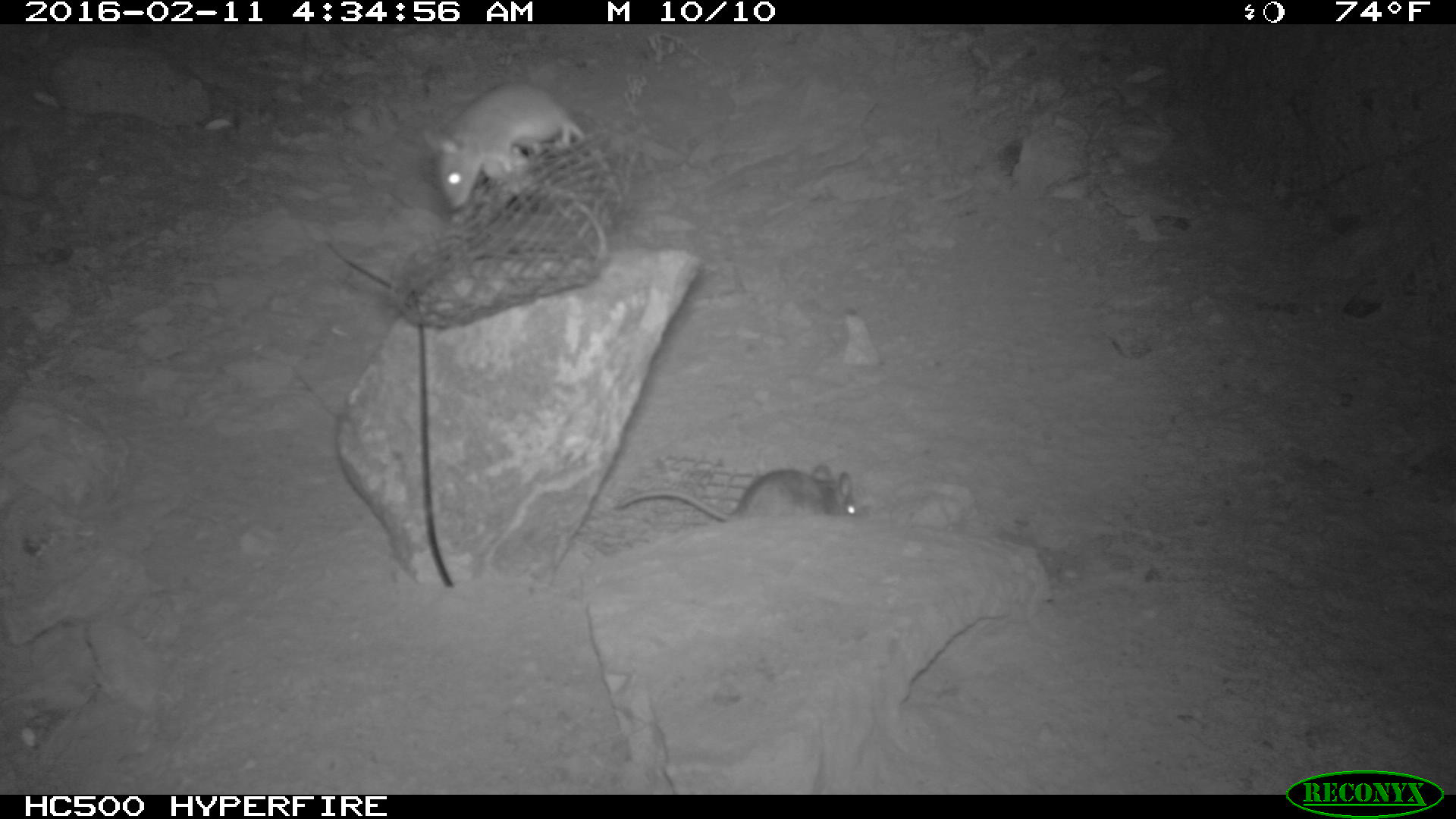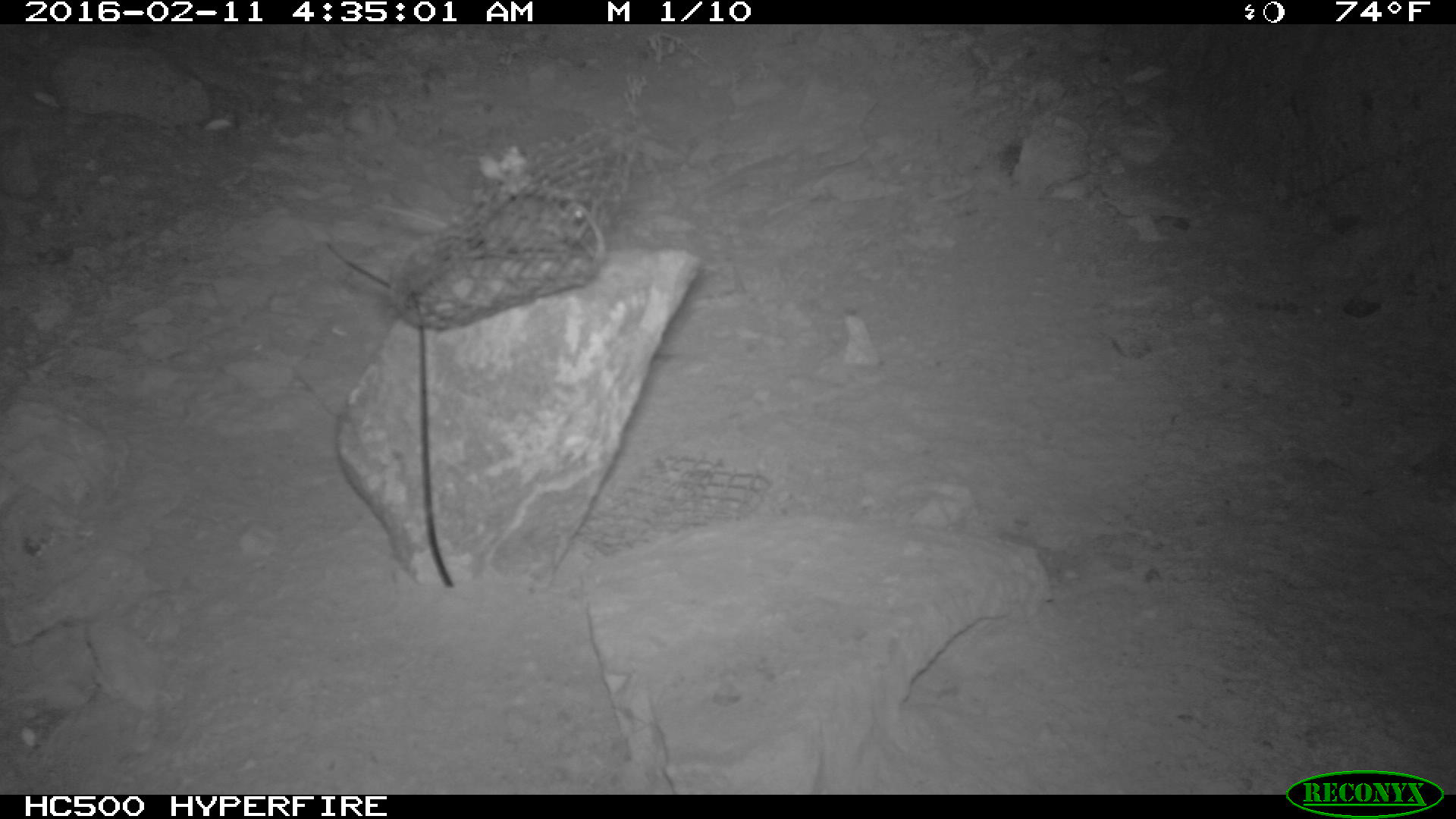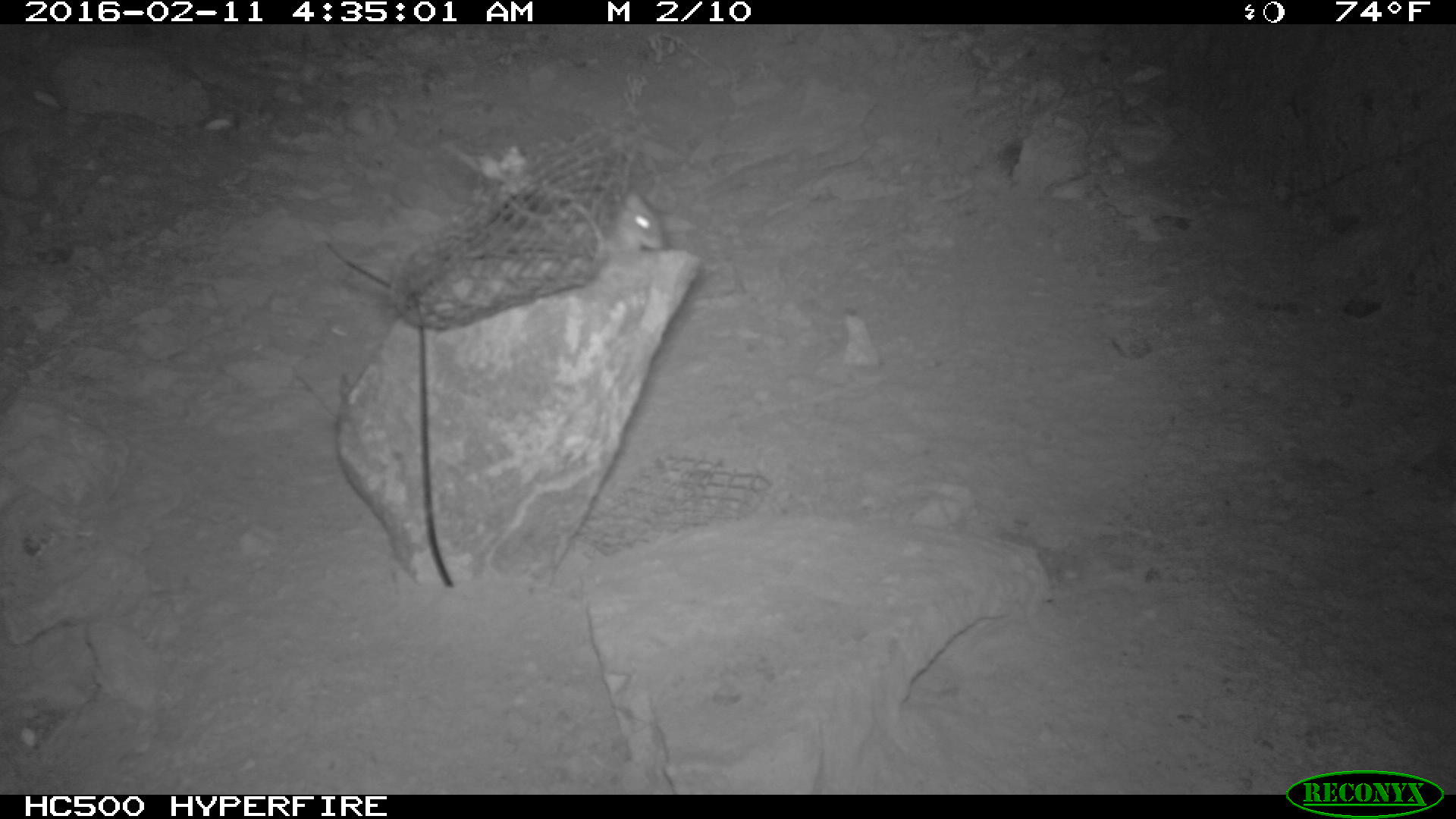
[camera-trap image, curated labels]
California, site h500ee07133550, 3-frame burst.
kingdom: Animalia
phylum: Chordata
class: Mammalia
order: Rodentia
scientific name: Rodentia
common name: rodent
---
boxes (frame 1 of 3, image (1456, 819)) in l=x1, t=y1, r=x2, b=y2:
rodent: l=422, t=79, r=620, b=208; l=618, t=463, r=855, b=523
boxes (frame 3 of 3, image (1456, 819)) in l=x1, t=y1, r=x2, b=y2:
rodent: l=516, t=177, r=669, b=250